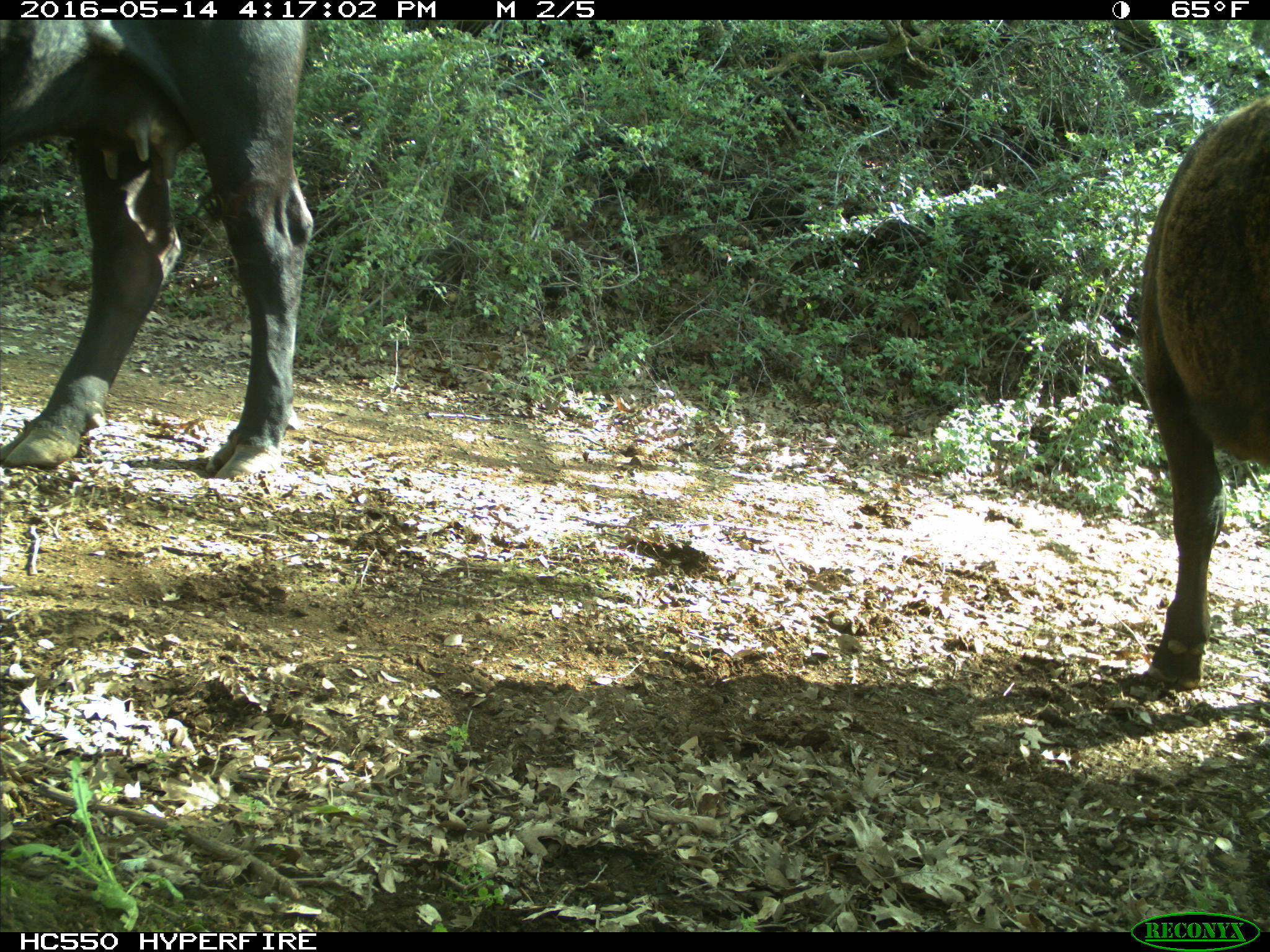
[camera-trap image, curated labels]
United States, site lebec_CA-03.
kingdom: Animalia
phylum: Chordata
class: Mammalia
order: Artiodactyla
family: Bovidae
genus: Bos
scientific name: Bos taurus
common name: domestic cow